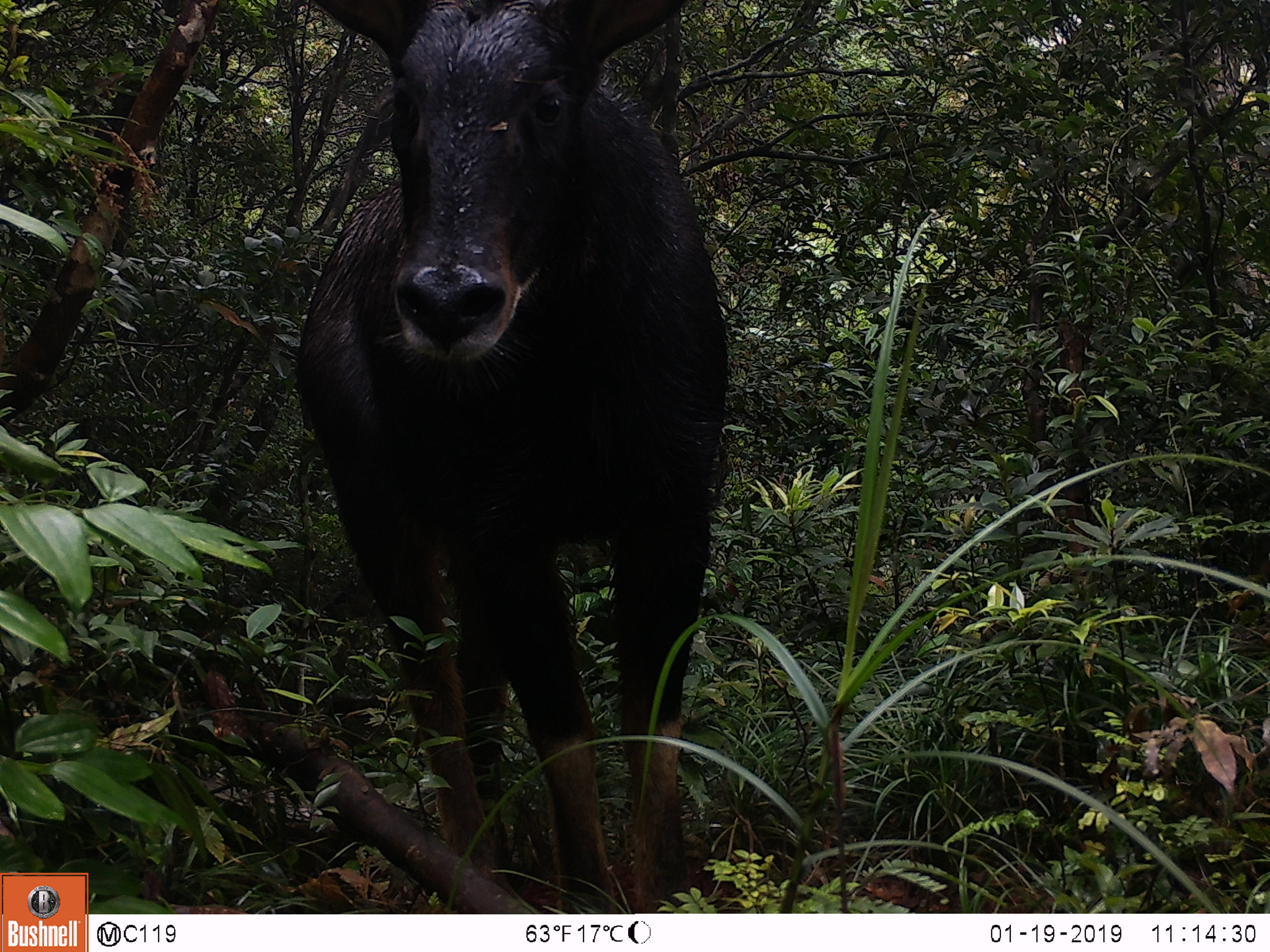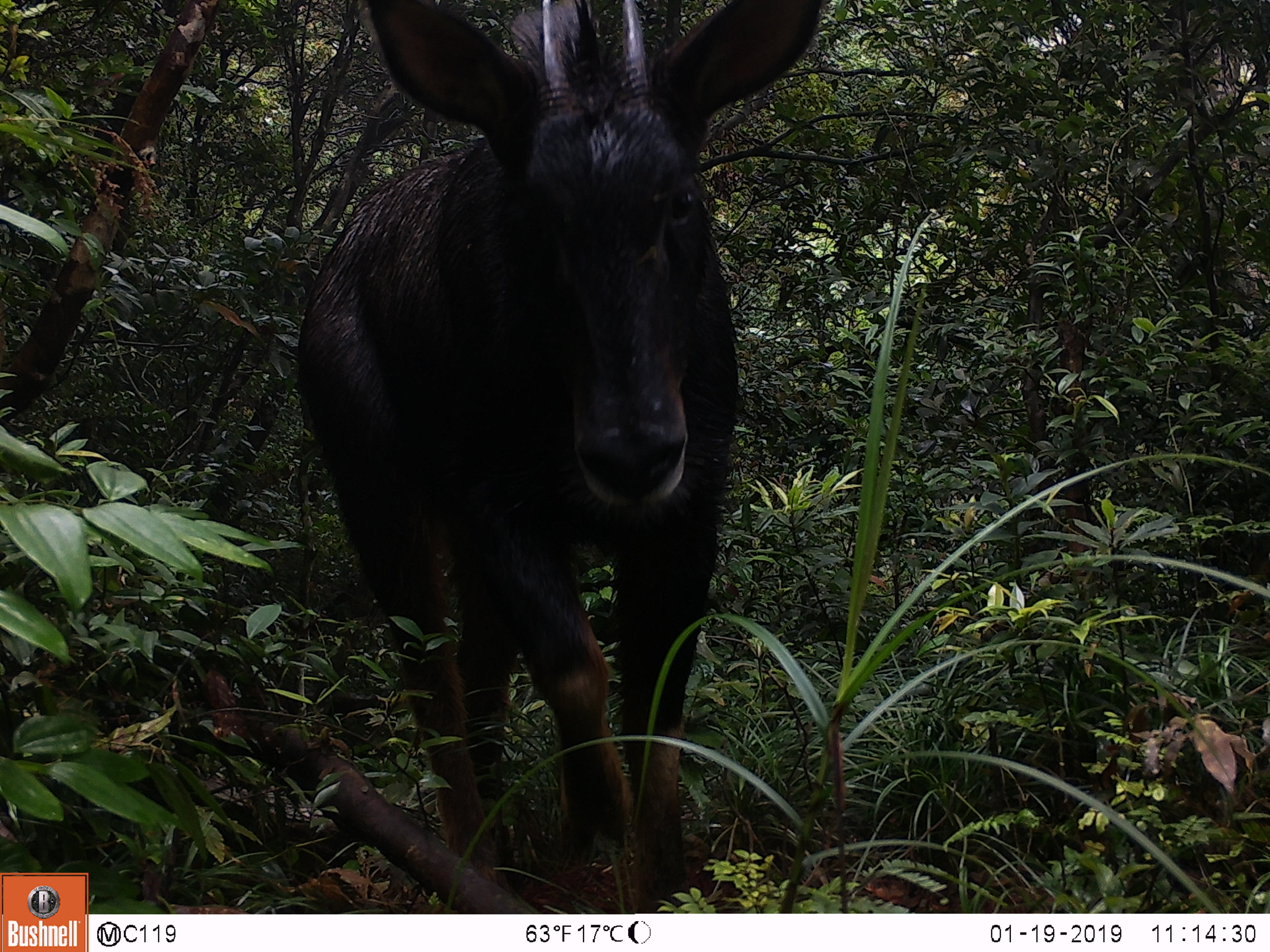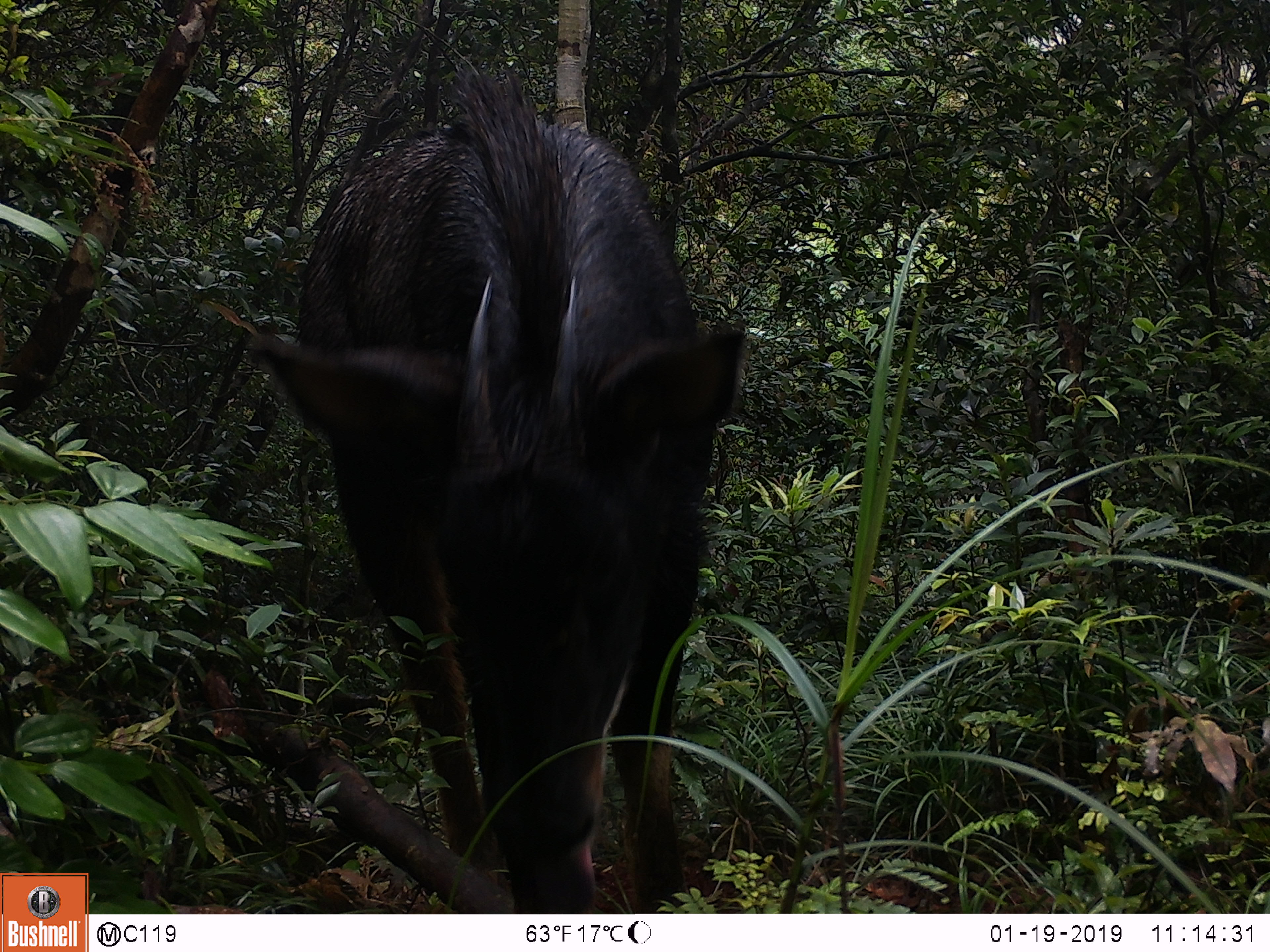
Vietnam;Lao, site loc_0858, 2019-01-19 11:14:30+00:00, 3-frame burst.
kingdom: Animalia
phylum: Chordata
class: Mammalia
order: Artiodactyla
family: Bovidae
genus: Capricornis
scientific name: Capricornis sumatraensis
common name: chinese serow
Chinese serow (Capricornis sumatraensis). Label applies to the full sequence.